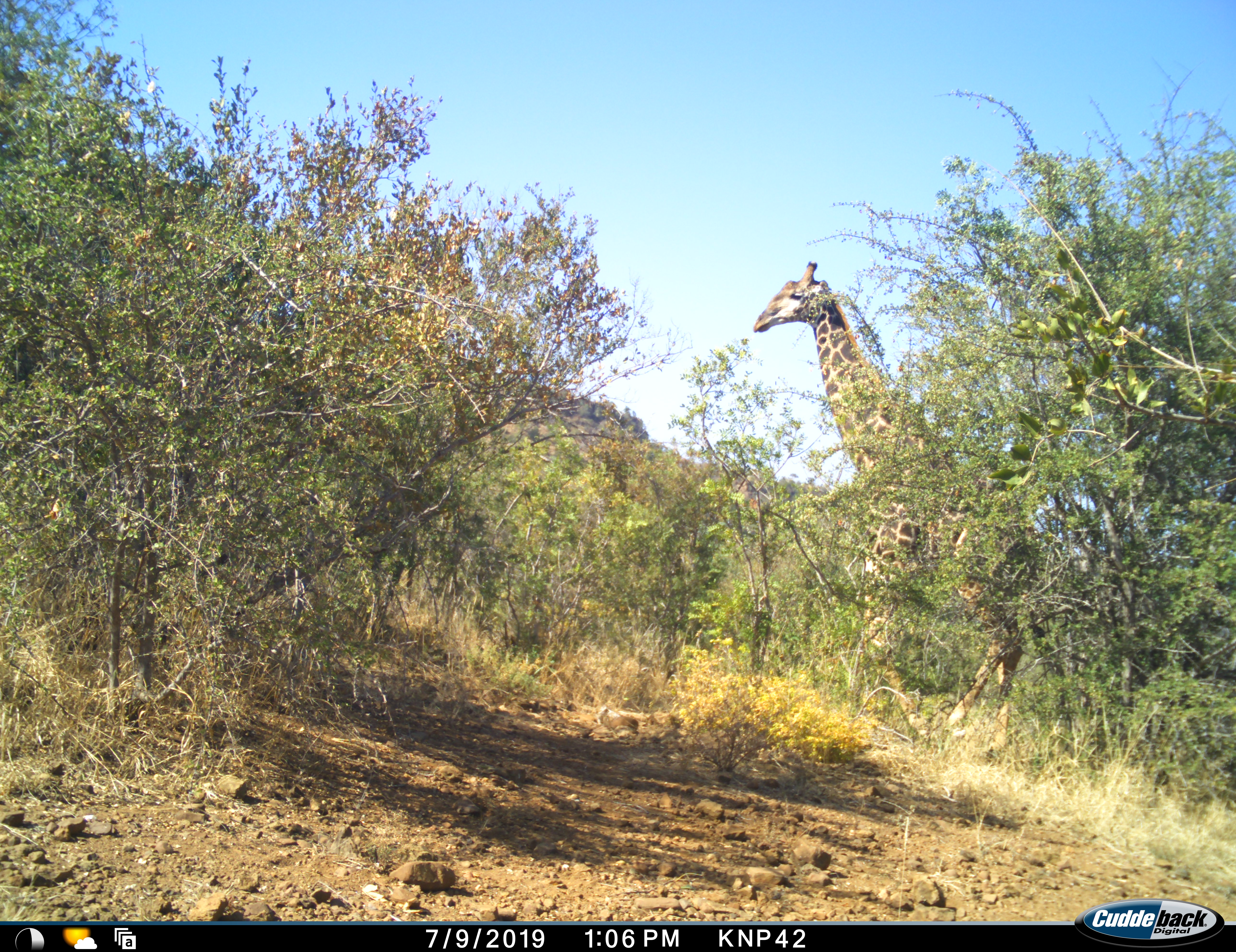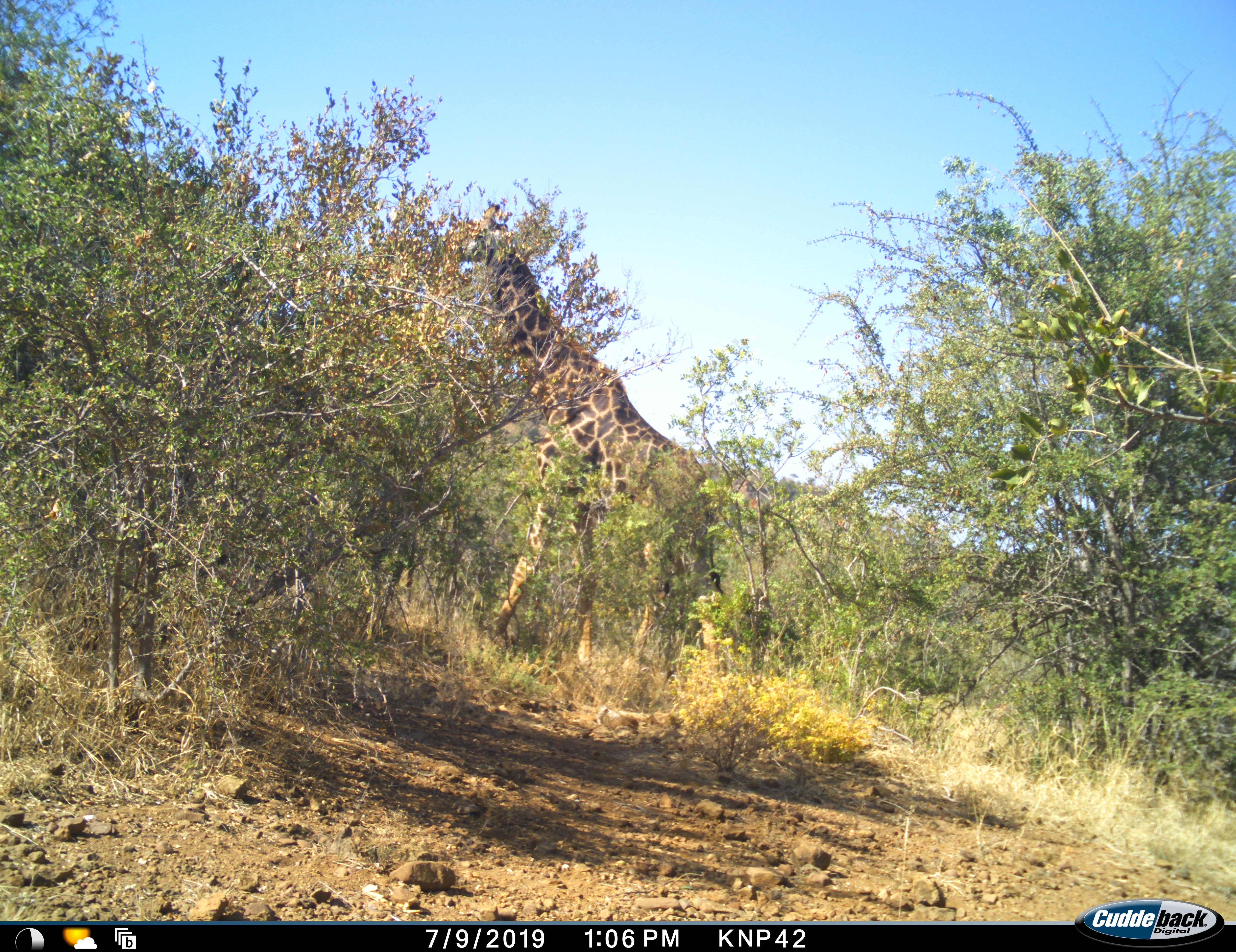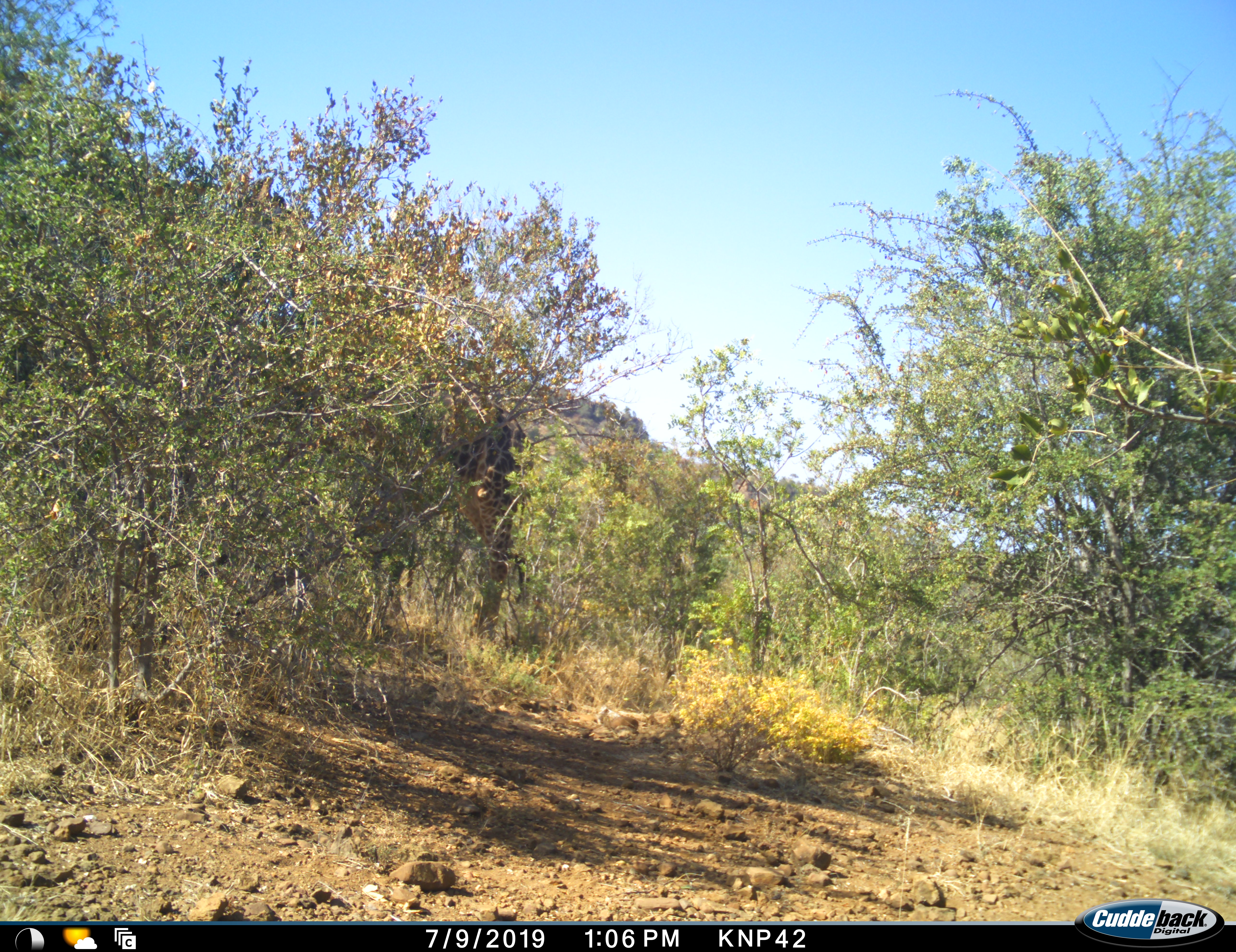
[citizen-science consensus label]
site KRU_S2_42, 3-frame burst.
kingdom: Animalia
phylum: Chordata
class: Mammalia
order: Artiodactyla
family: Giraffidae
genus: Giraffa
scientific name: Giraffa camelopardalis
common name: giraffe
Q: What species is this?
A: Giraffe (Giraffa camelopardalis).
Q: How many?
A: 1.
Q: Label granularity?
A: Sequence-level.